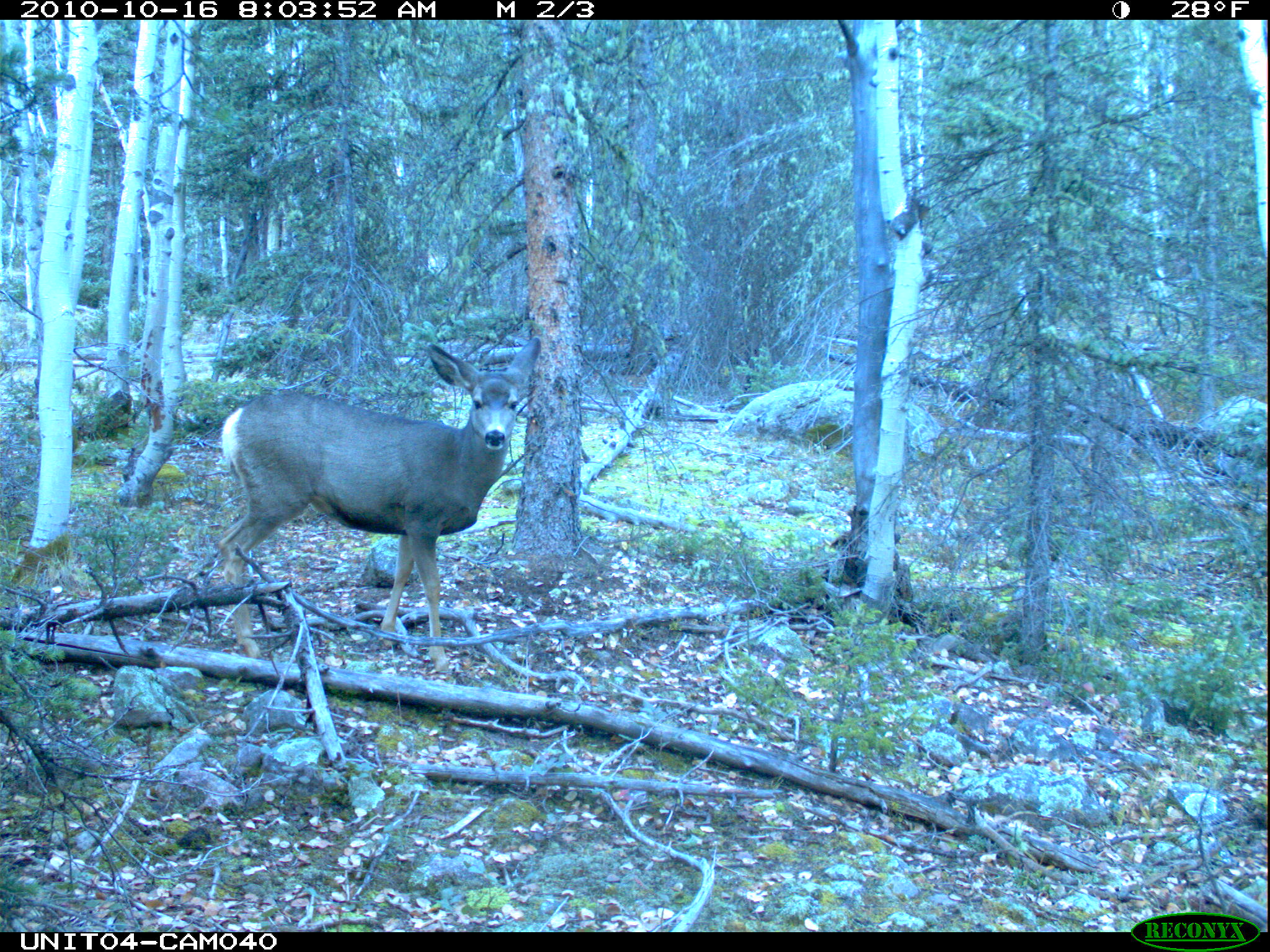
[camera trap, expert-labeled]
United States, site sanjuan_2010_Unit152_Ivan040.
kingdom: Animalia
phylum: Chordata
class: Mammalia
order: Artiodactyla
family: Cervidae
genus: Odocoileus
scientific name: Odocoileus hemionus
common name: mule deer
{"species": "Odocoileus hemionus (mule deer)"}